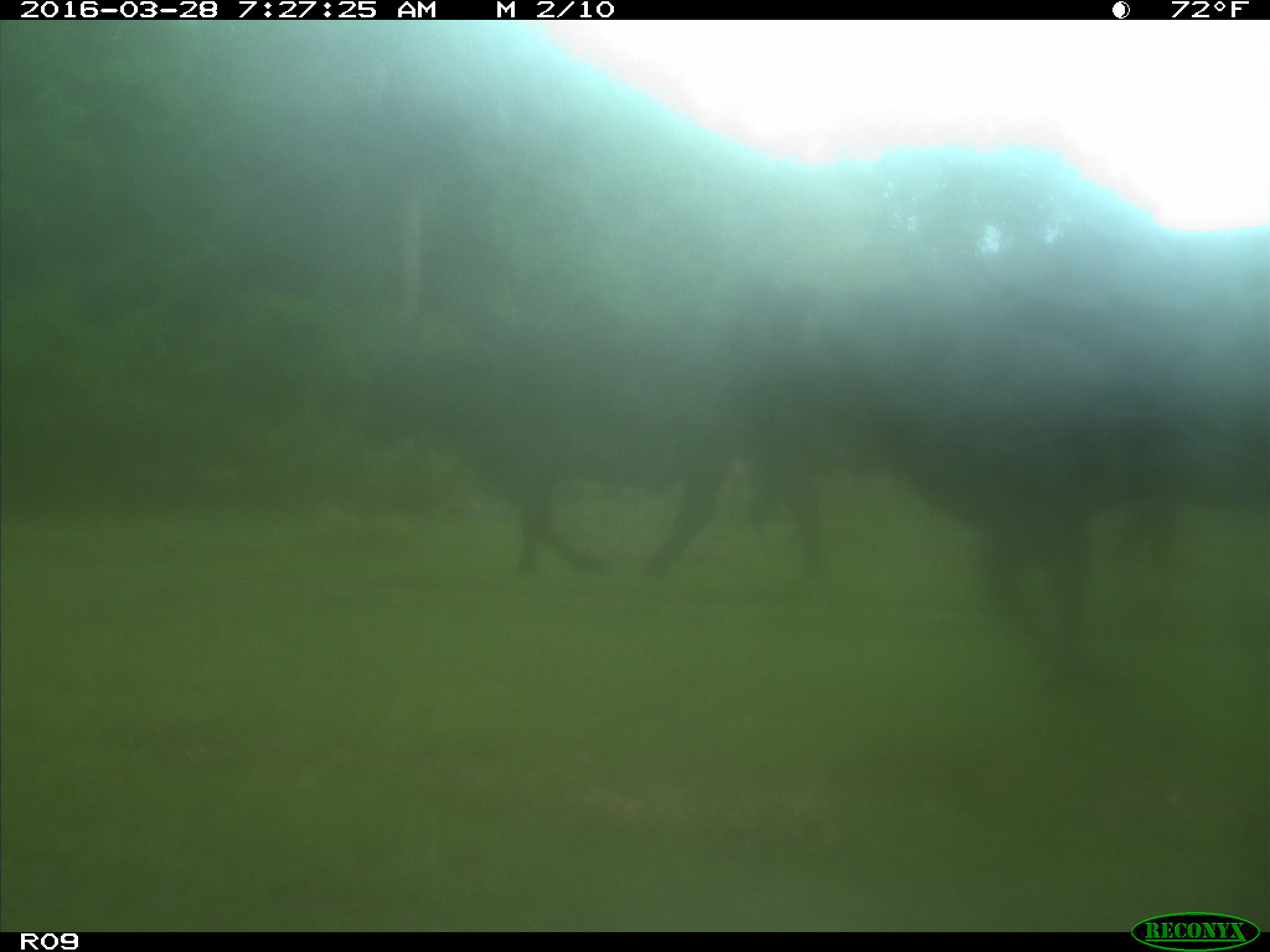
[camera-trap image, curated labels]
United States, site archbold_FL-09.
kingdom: Animalia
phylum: Chordata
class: Mammalia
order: Artiodactyla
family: Bovidae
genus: Bos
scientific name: Bos taurus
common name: domestic cow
Bos taurus (domestic cow).